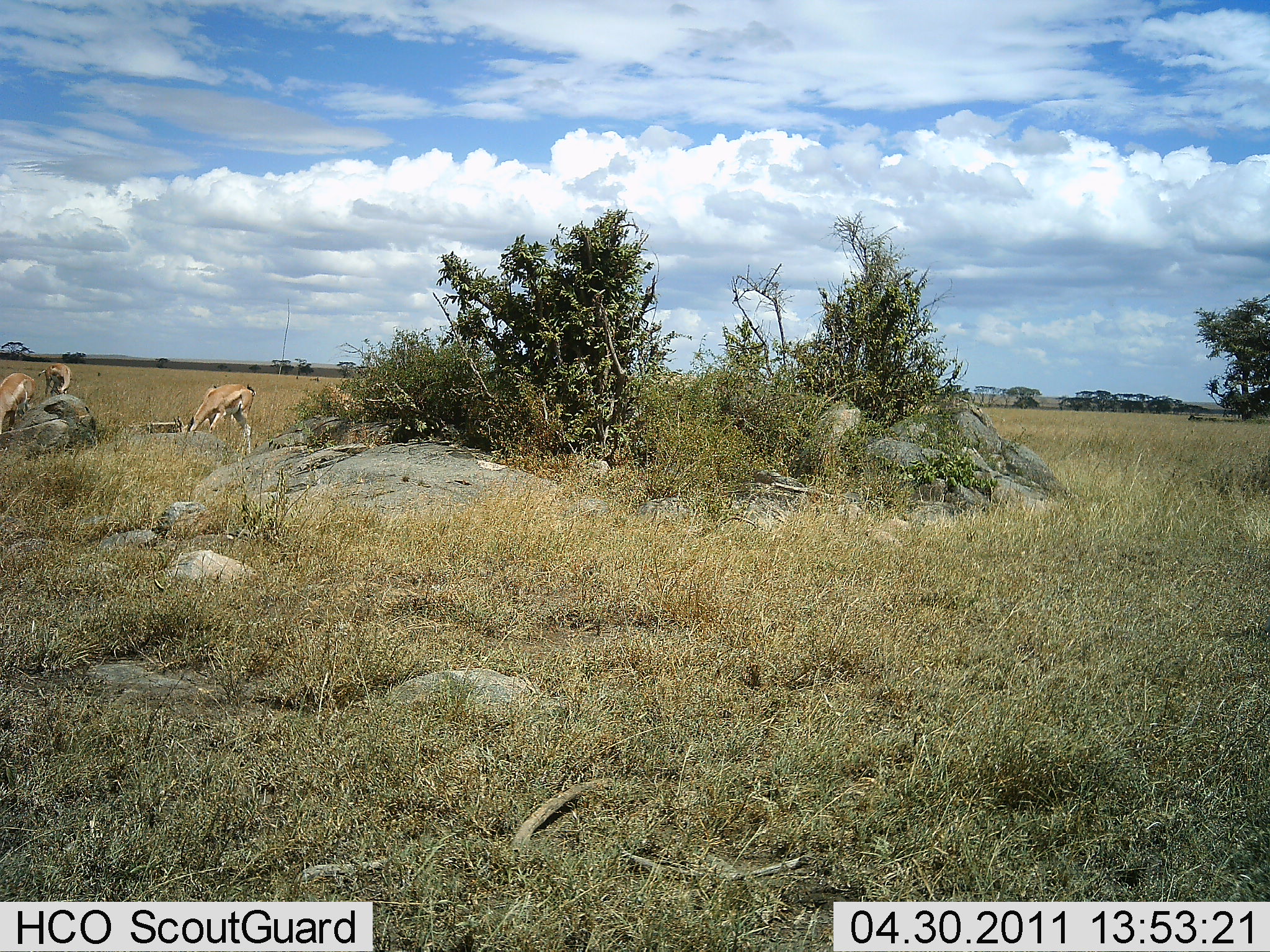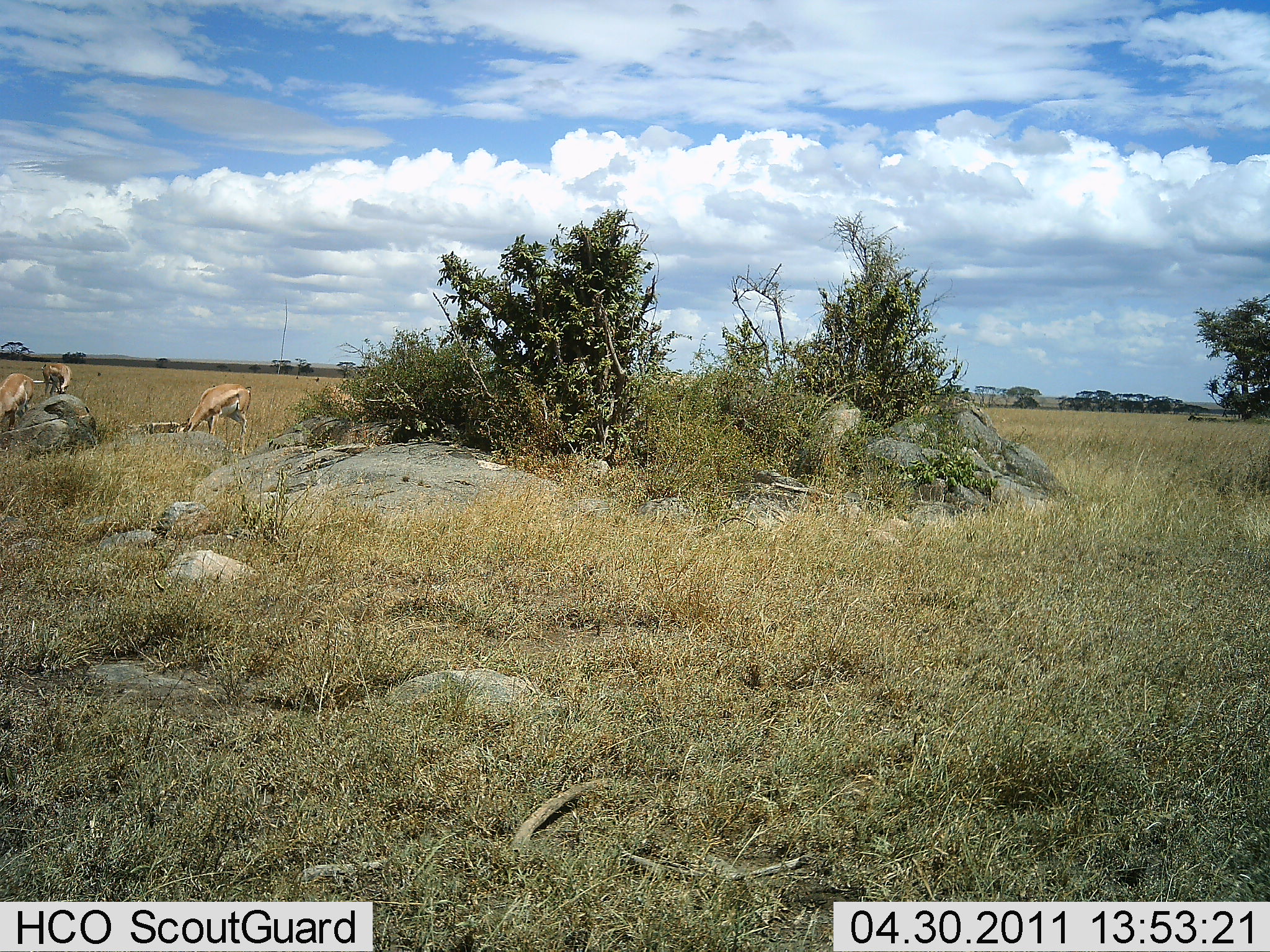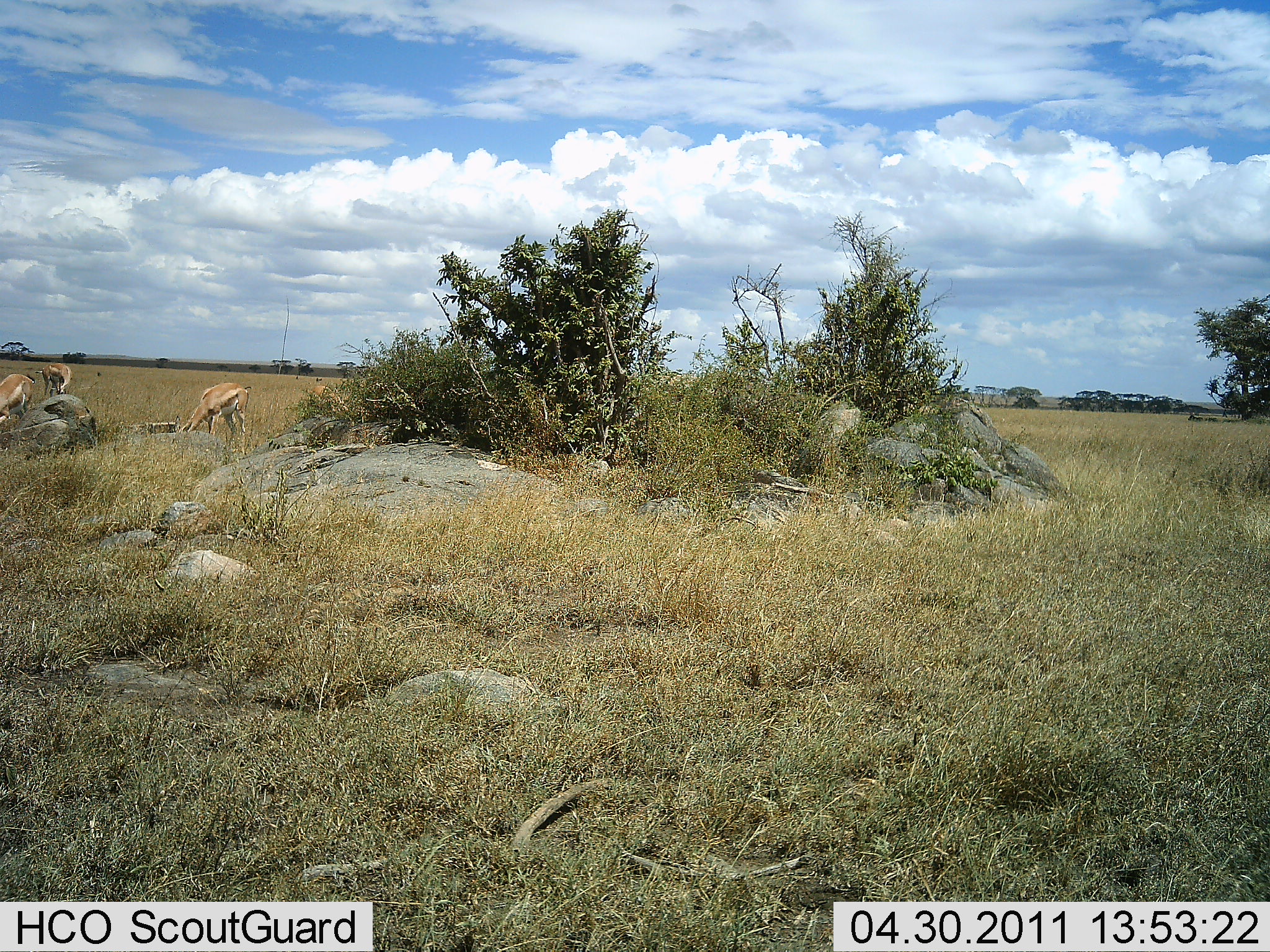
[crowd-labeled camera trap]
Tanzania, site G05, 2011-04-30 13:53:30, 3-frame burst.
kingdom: Animalia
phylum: Chordata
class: Mammalia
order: Artiodactyla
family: Bovidae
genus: Nanger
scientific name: Nanger granti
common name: grant's gazelle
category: gazellegrants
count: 3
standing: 31%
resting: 0%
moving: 0%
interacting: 0%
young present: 0%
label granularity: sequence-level